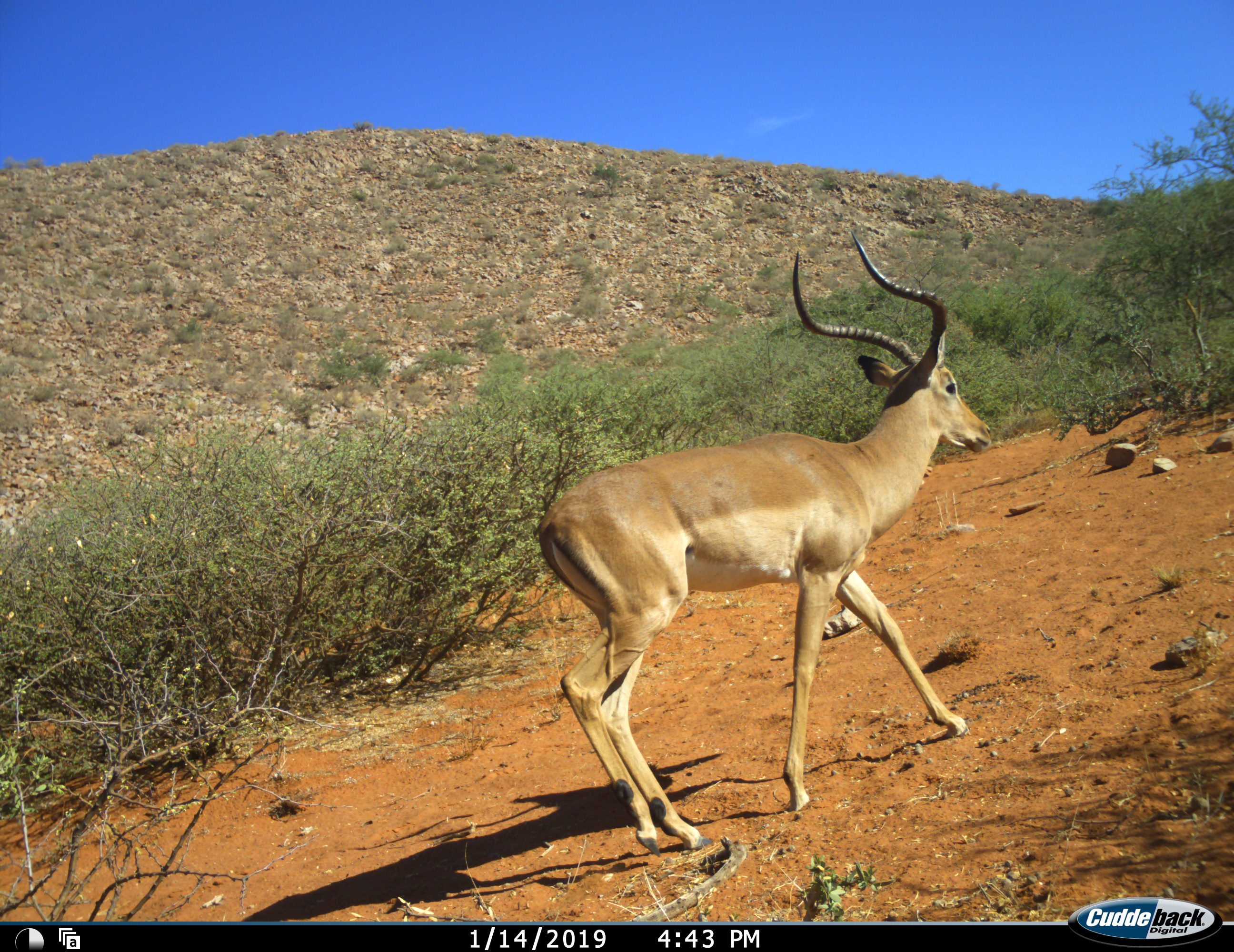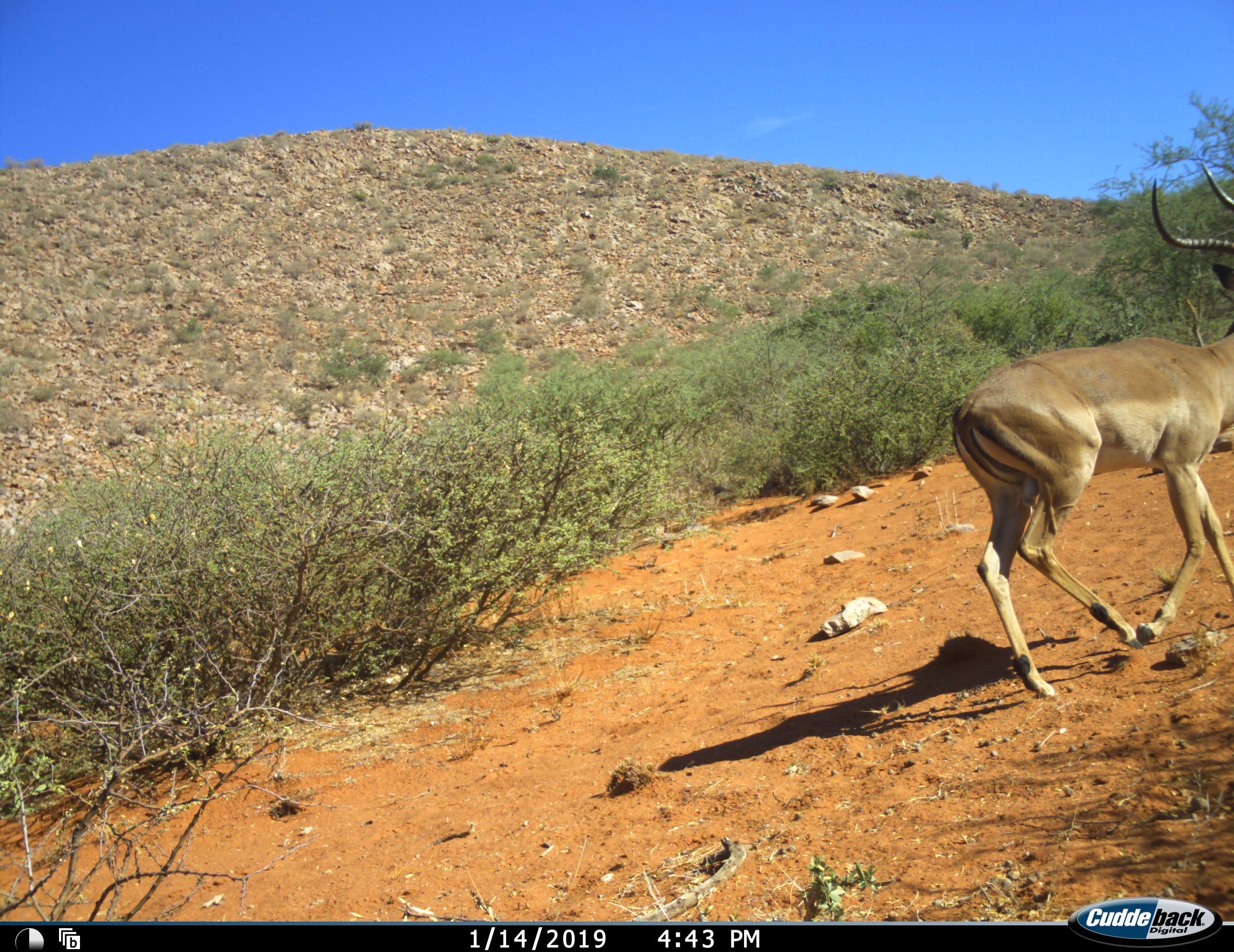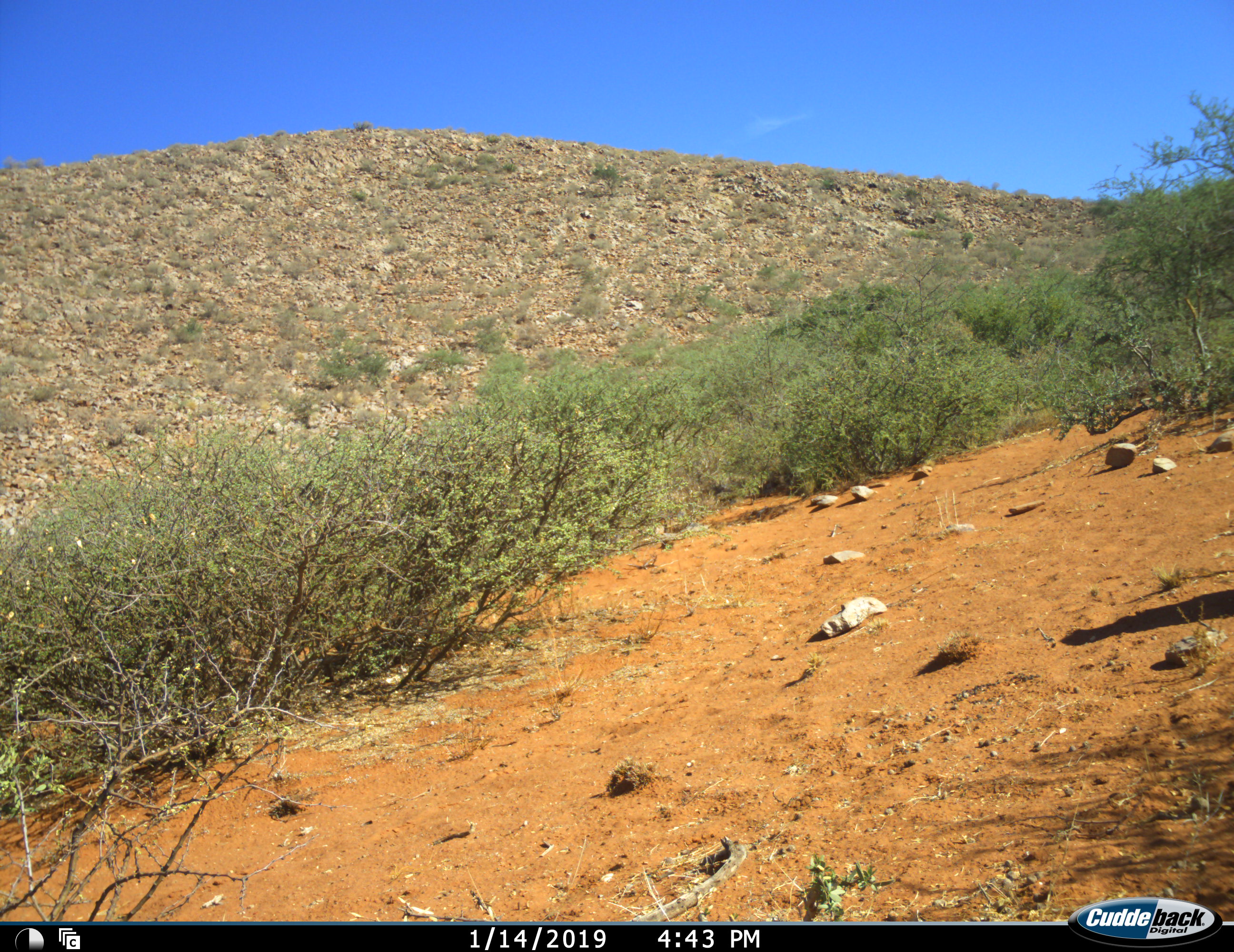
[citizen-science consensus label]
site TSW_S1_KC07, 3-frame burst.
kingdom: Animalia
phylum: Chordata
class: Mammalia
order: Artiodactyla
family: Bovidae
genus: Aepyceros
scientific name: Aepyceros melampus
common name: impala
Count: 1.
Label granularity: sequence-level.